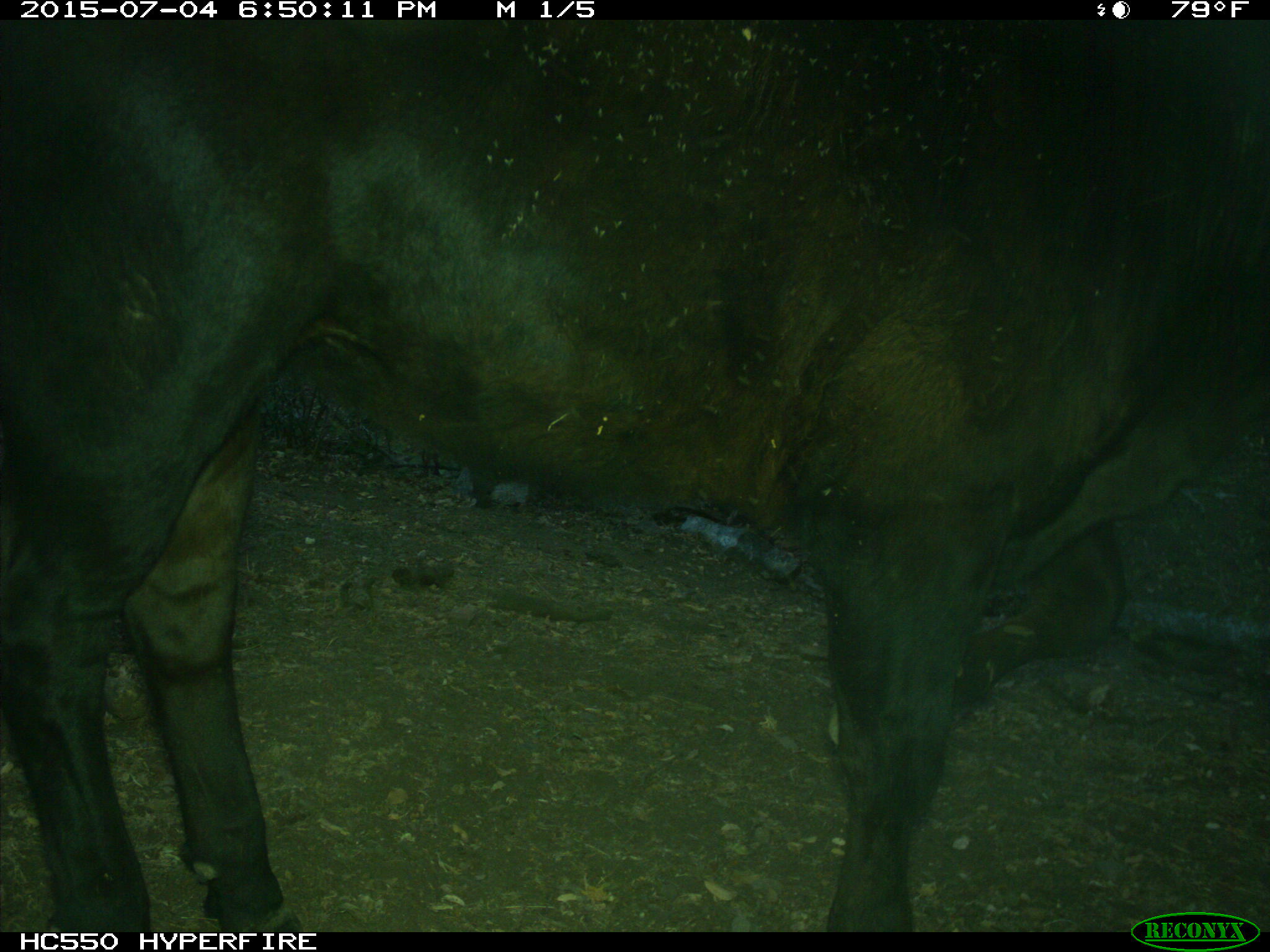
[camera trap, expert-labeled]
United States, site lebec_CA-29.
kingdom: Animalia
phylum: Chordata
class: Mammalia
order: Artiodactyla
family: Bovidae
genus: Bos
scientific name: Bos taurus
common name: domestic cow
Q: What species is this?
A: Bos taurus (domestic cow).